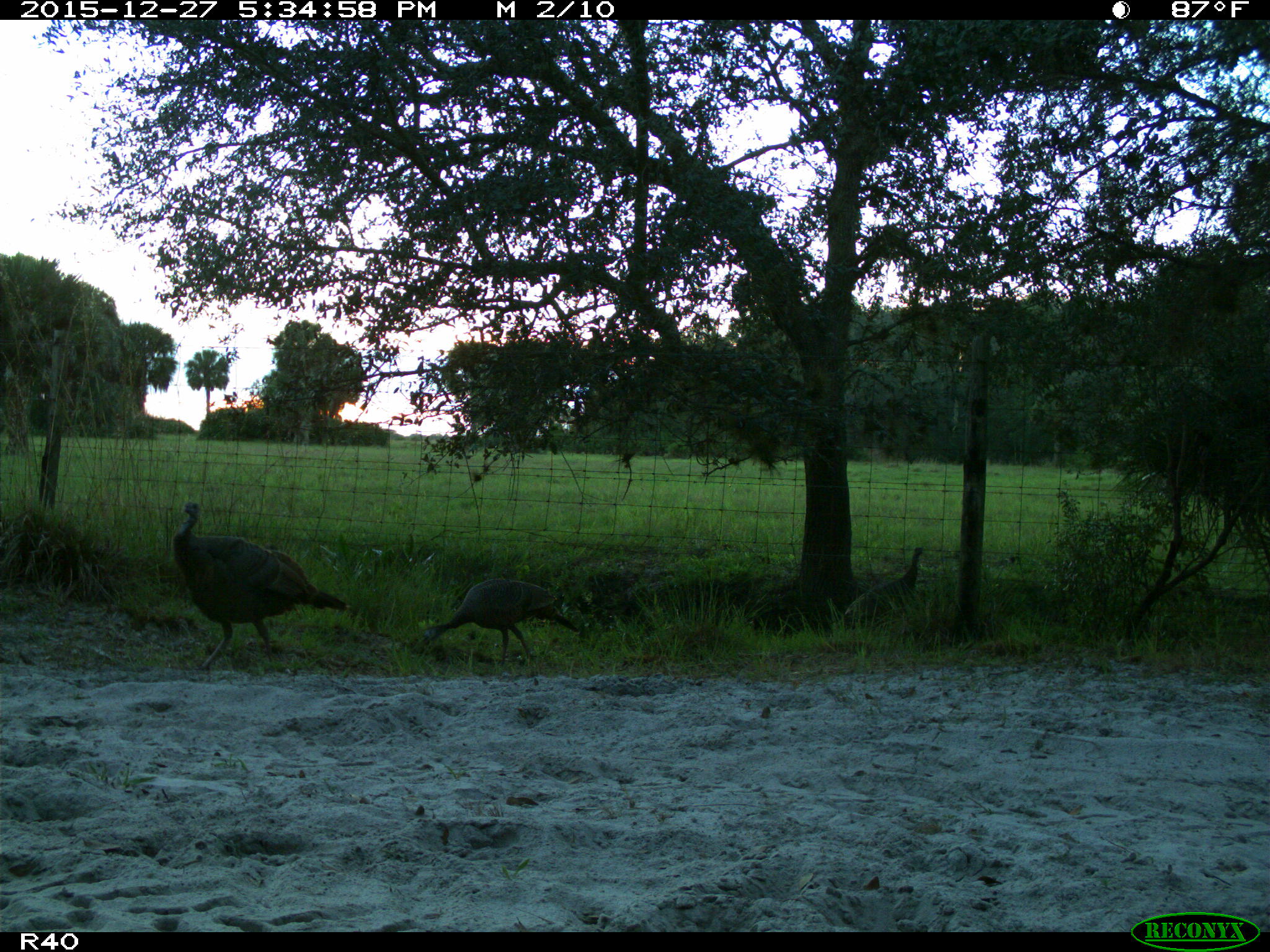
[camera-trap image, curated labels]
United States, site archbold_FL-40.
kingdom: Animalia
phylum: Chordata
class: Aves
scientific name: Aves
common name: birds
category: unidentified bird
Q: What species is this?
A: Unidentified bird (birds) (Aves).